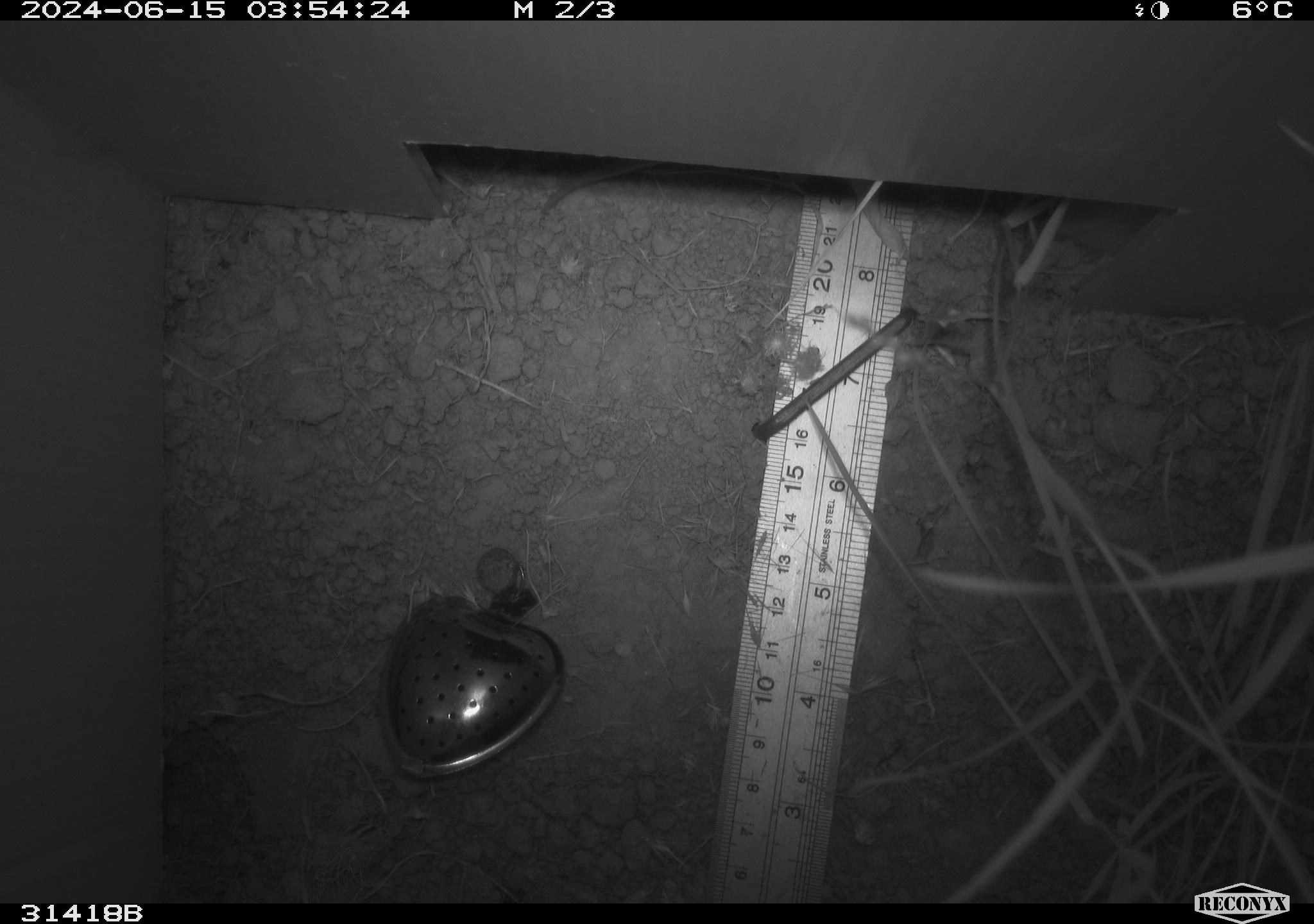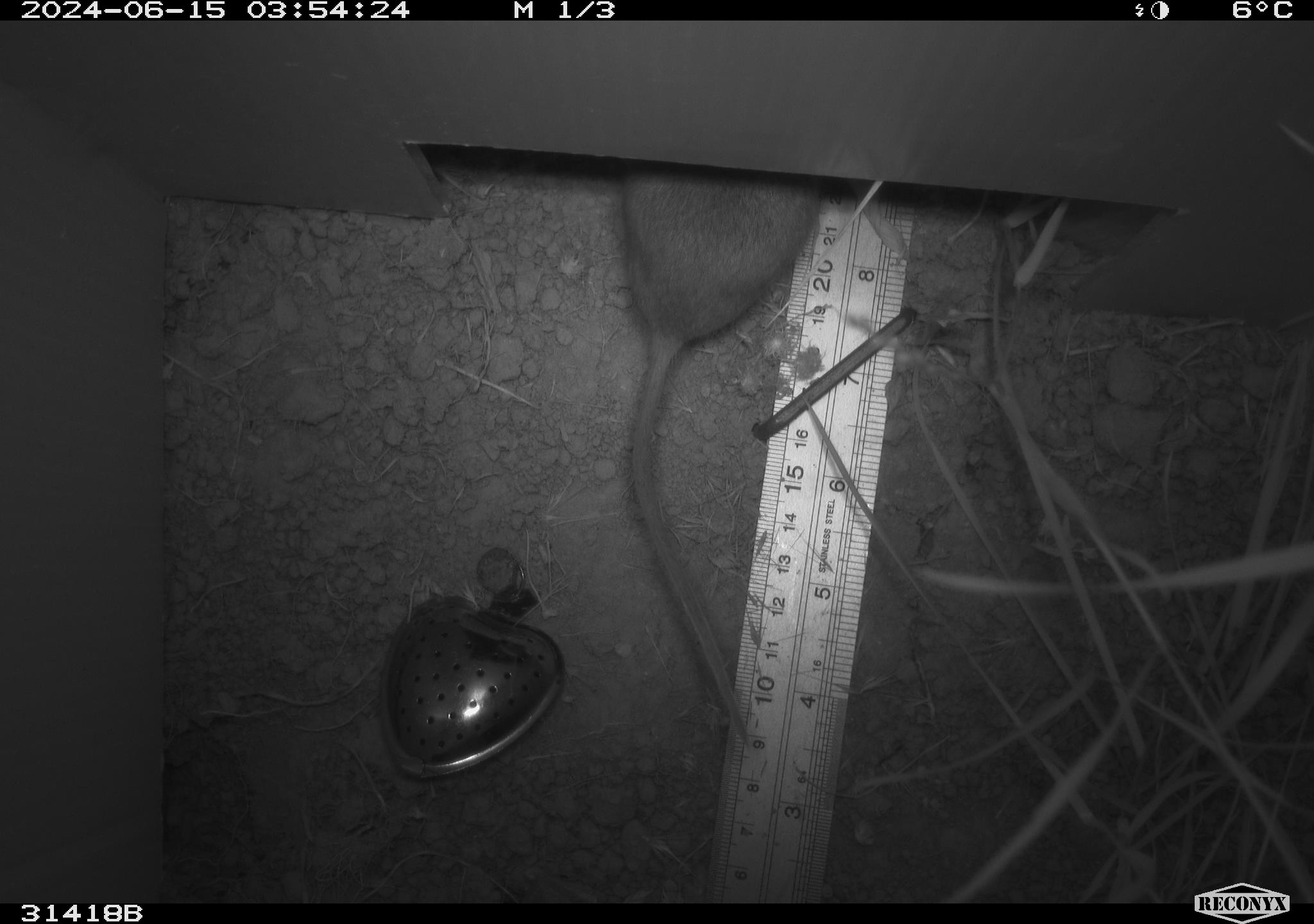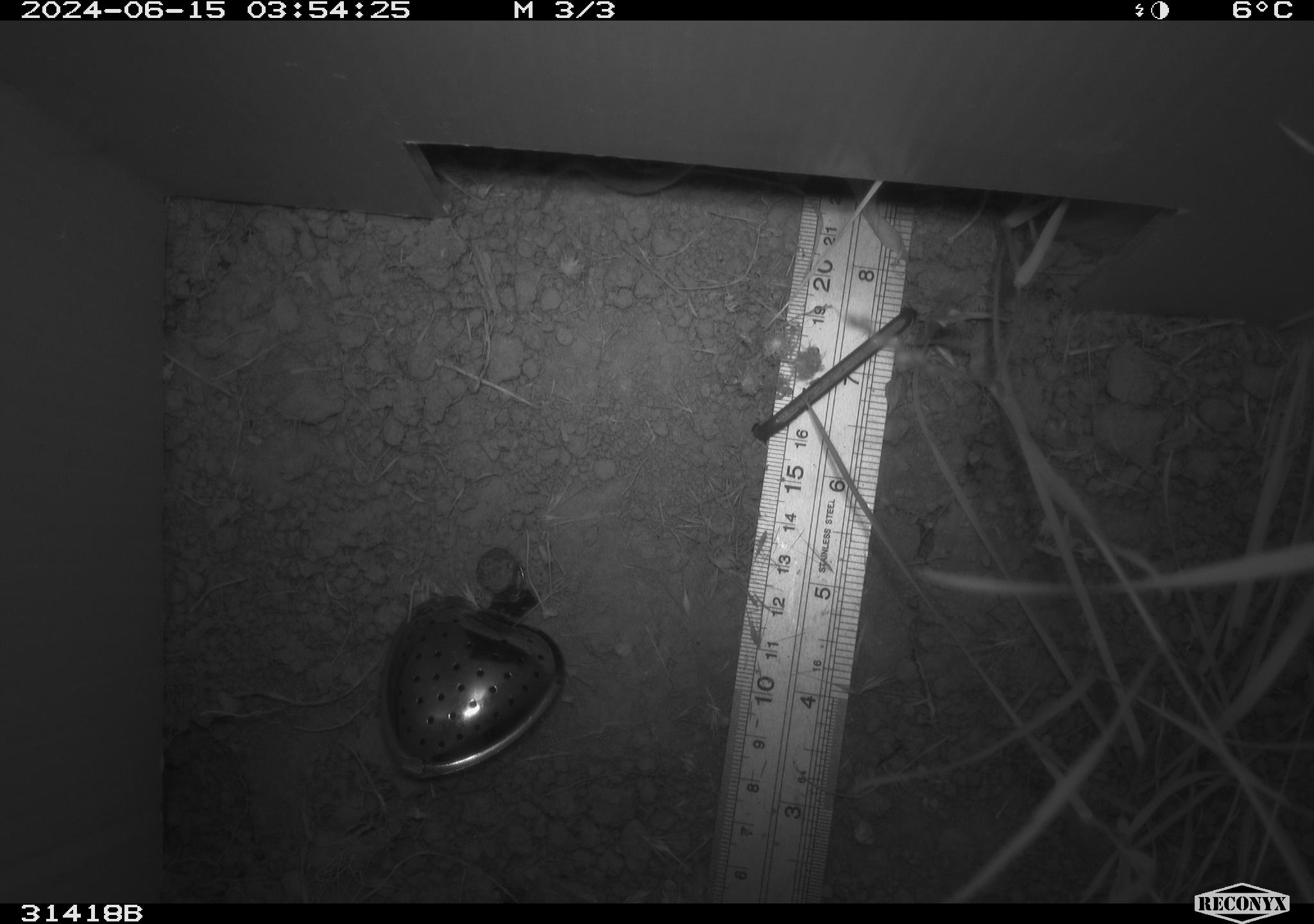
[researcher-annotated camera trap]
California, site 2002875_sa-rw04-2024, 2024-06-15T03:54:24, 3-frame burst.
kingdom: Animalia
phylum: Chordata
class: Mammalia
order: Rodentia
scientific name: Rodentia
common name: rodent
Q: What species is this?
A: Rodent (Rodentia).